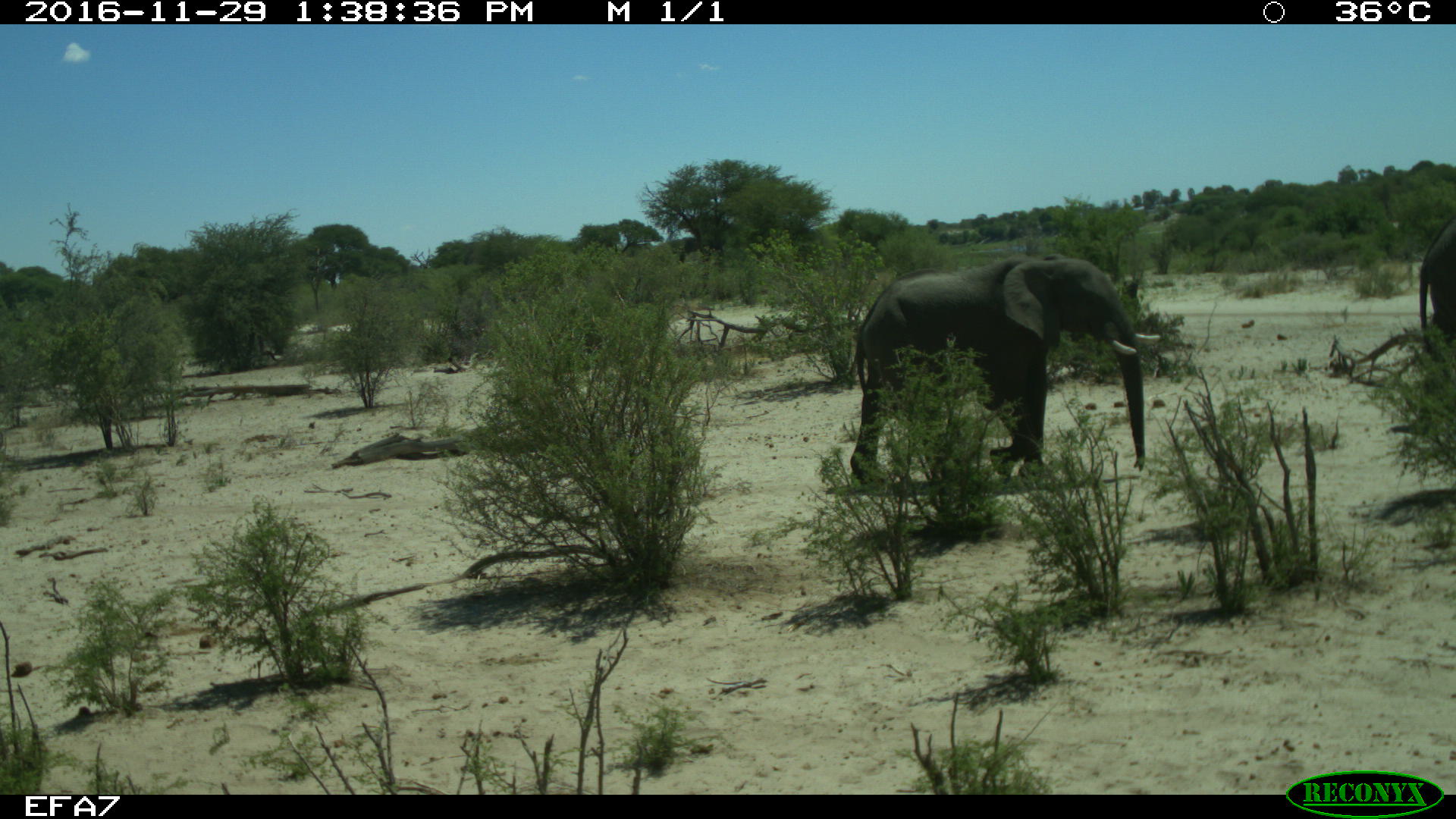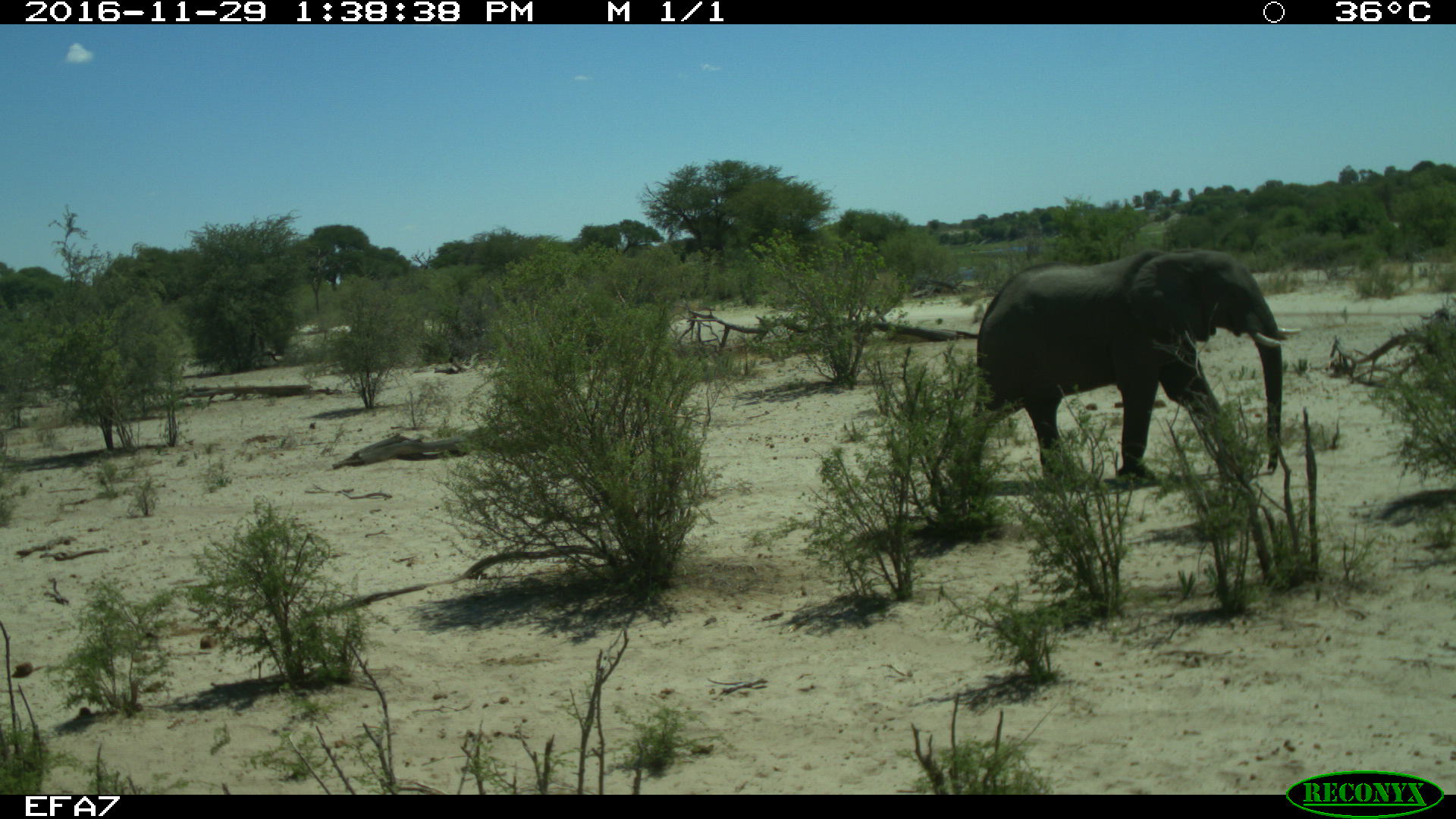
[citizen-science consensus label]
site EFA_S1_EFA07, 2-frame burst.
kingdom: Animalia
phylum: Chordata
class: Mammalia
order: Proboscidea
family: Elephantidae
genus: Loxodonta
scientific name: Loxodonta africana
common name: african bush elephant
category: elephant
Elephant (african bush elephant) (Loxodonta africana), count 2. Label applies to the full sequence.